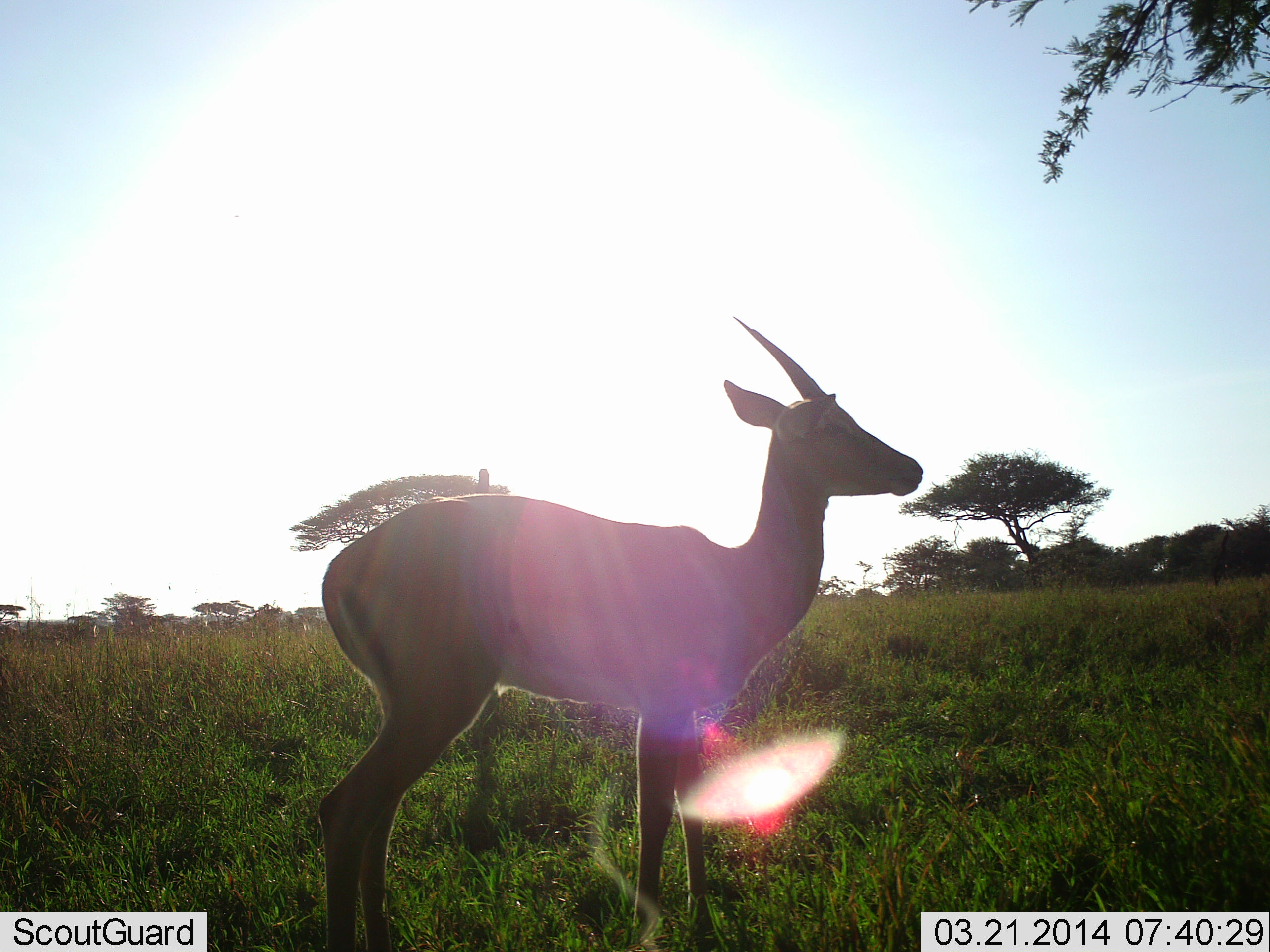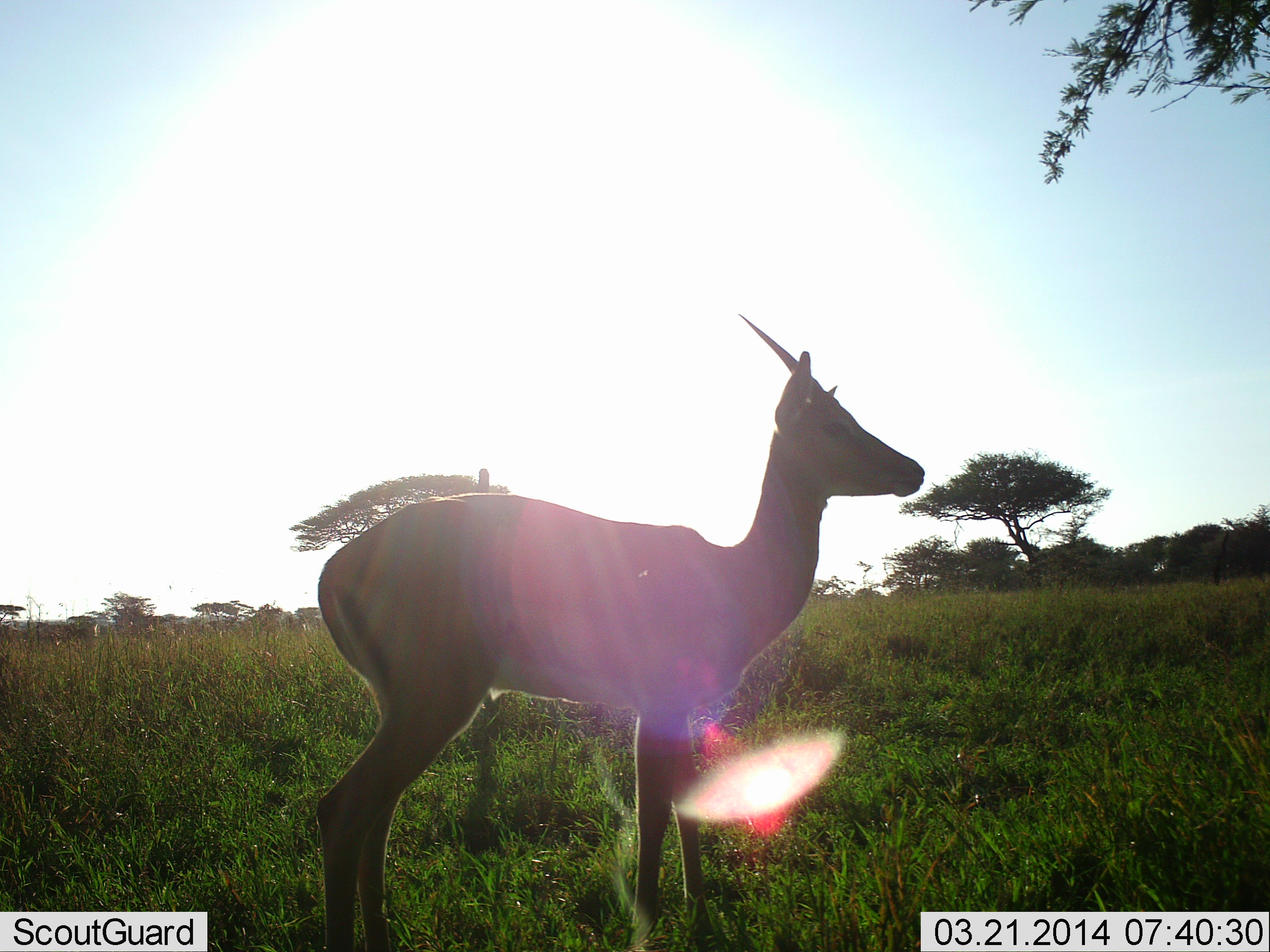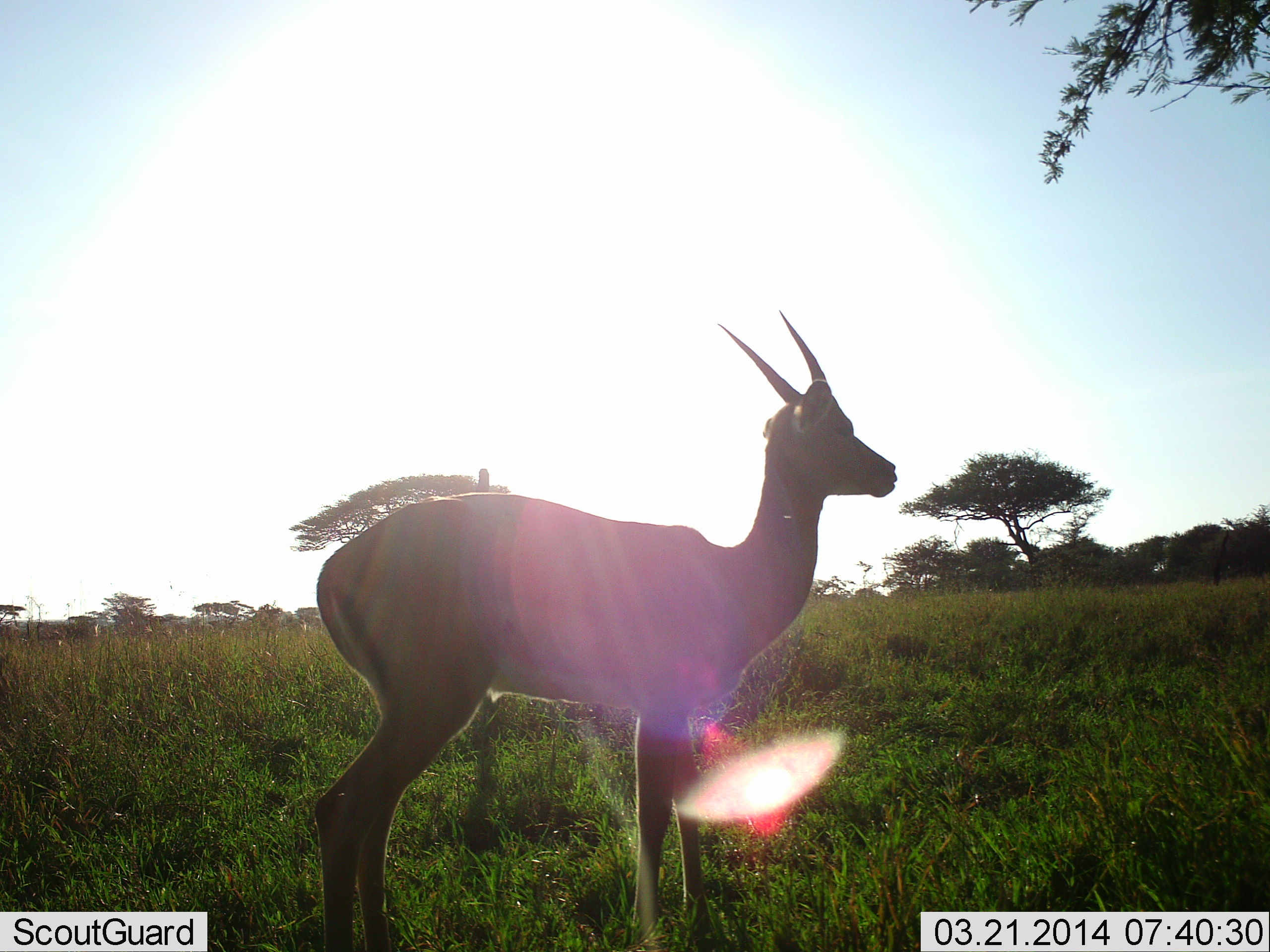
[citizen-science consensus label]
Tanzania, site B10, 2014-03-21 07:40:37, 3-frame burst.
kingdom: Animalia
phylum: Chordata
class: Mammalia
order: Artiodactyla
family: Bovidae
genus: Nanger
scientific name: Nanger granti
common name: grant's gazelle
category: gazellegrants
Gazellegrants (grant's gazelle) (Nanger granti), count 1. Behavior (volunteer vote fractions): standing 100%, resting 0%, moving 0%, interacting 0%. Young present (vote fraction): 0%. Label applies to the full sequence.